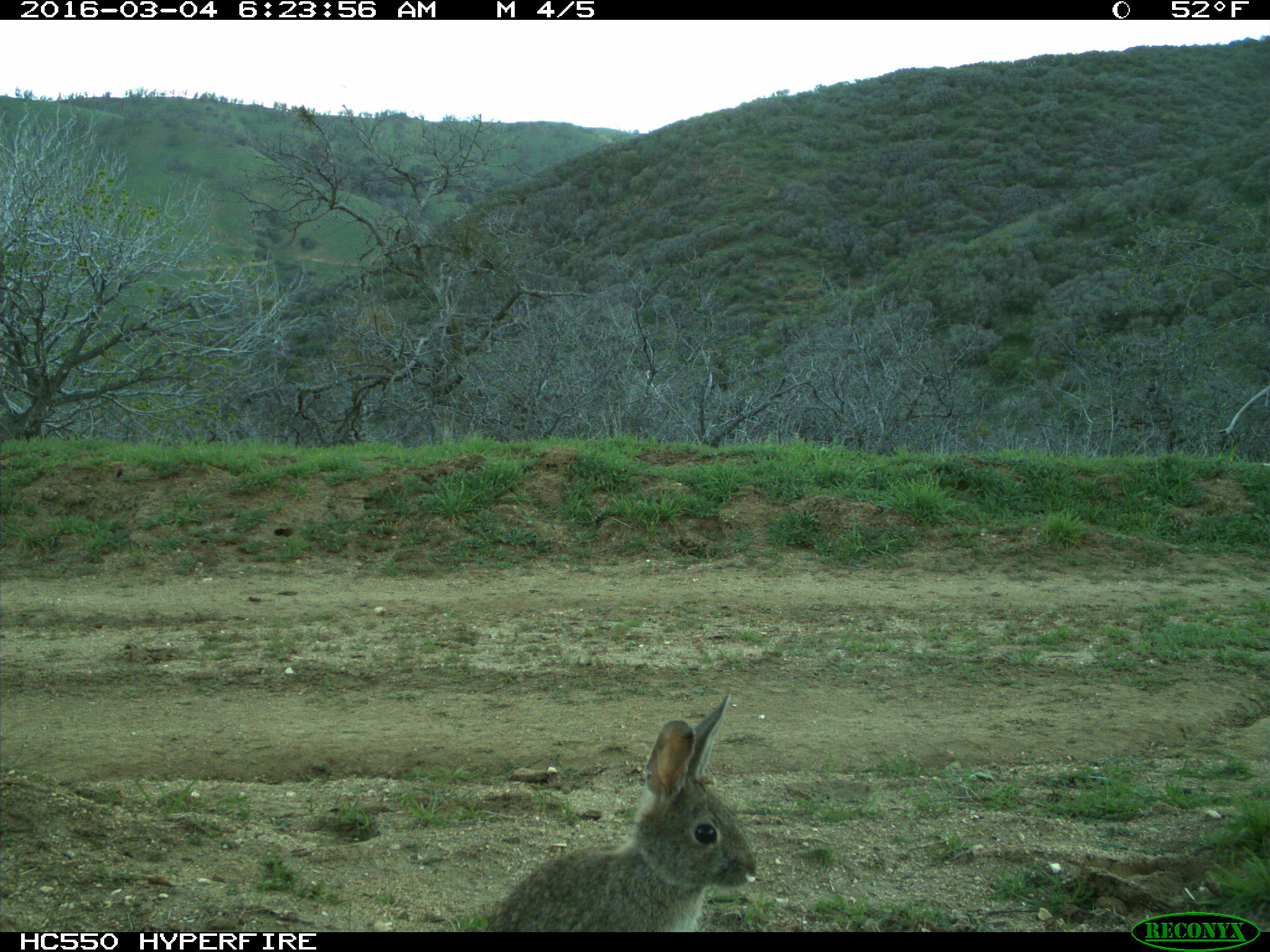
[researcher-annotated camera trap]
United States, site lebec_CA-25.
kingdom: Animalia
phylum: Chordata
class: Mammalia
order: Lagomorpha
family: Leporidae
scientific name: Leporidae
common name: rabbits and hares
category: unidentified rabbit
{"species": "unidentified rabbit (rabbits and hares) (Leporidae)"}